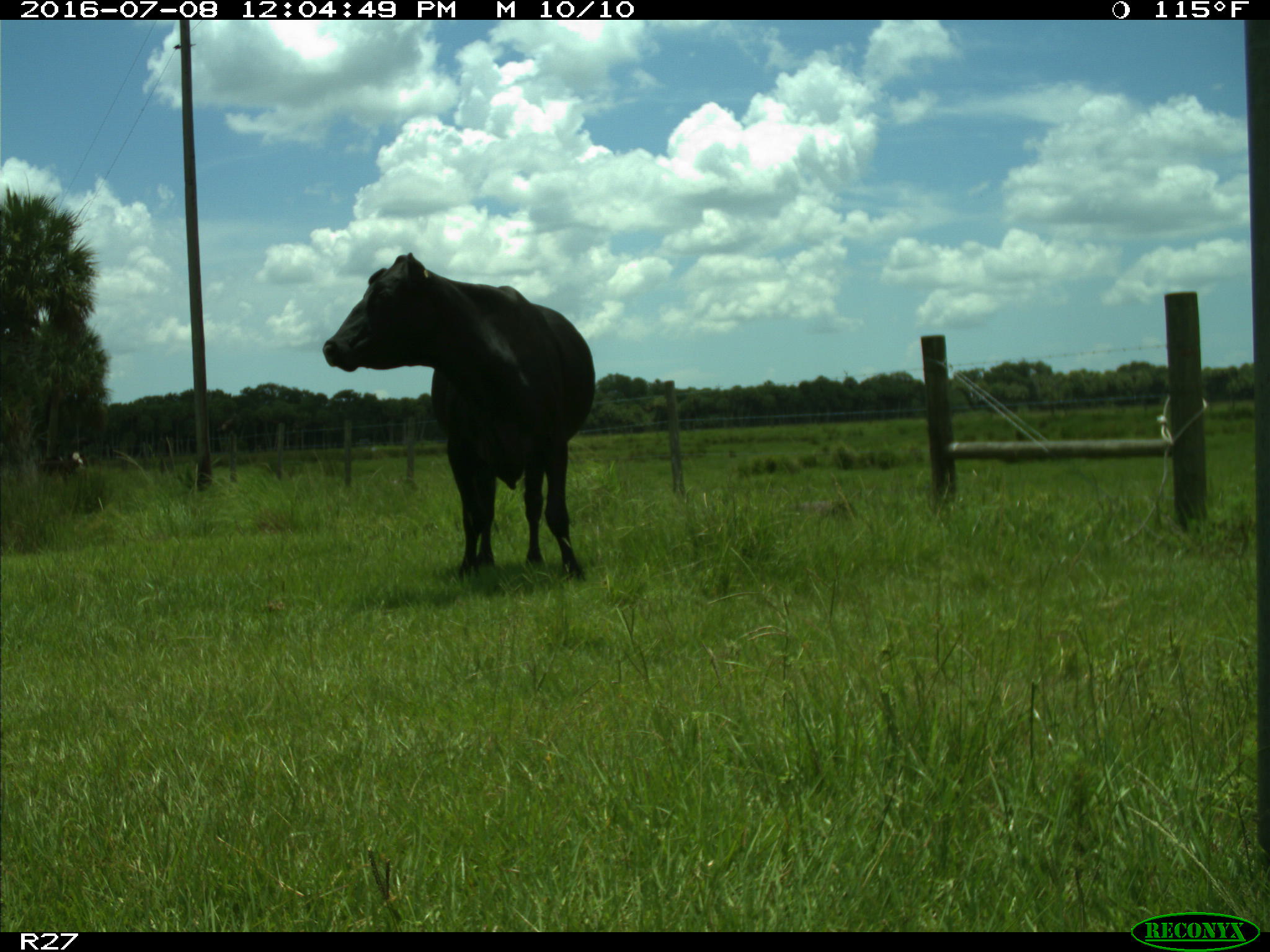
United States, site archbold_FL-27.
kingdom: Animalia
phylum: Chordata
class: Mammalia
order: Artiodactyla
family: Bovidae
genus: Bos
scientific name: Bos taurus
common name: domestic cow